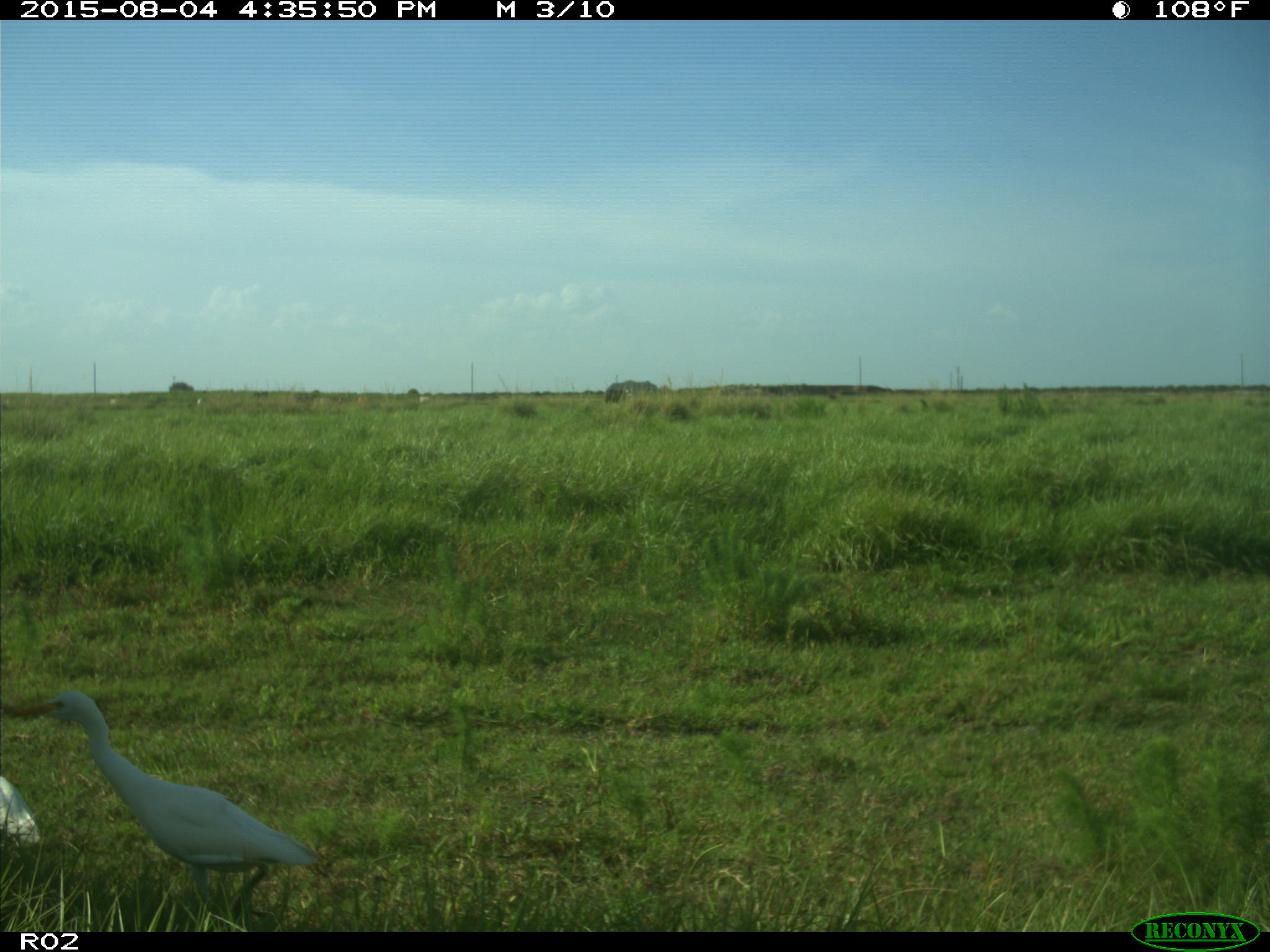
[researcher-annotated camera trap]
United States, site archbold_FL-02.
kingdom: Animalia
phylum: Chordata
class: Aves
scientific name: Aves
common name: birds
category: unidentified bird